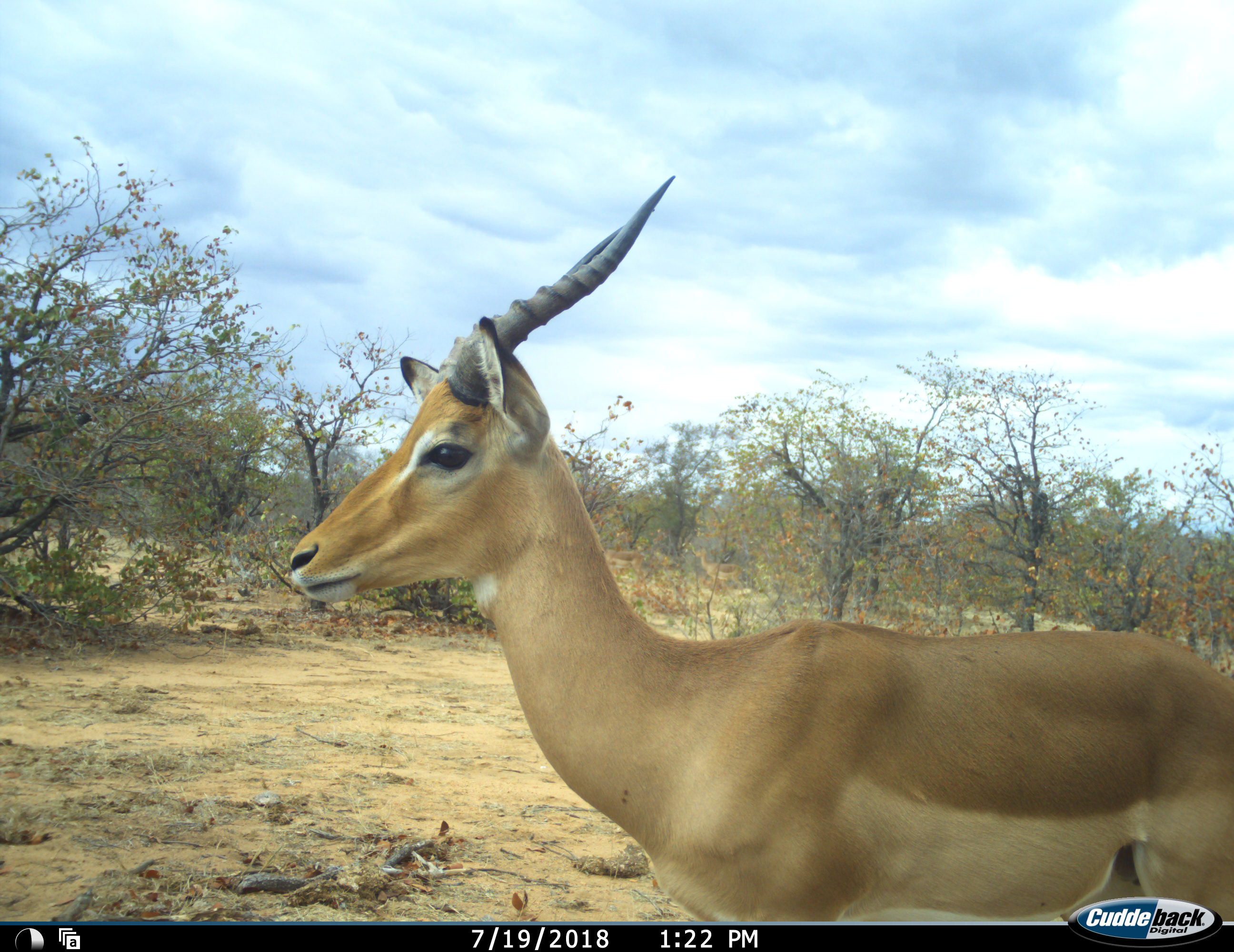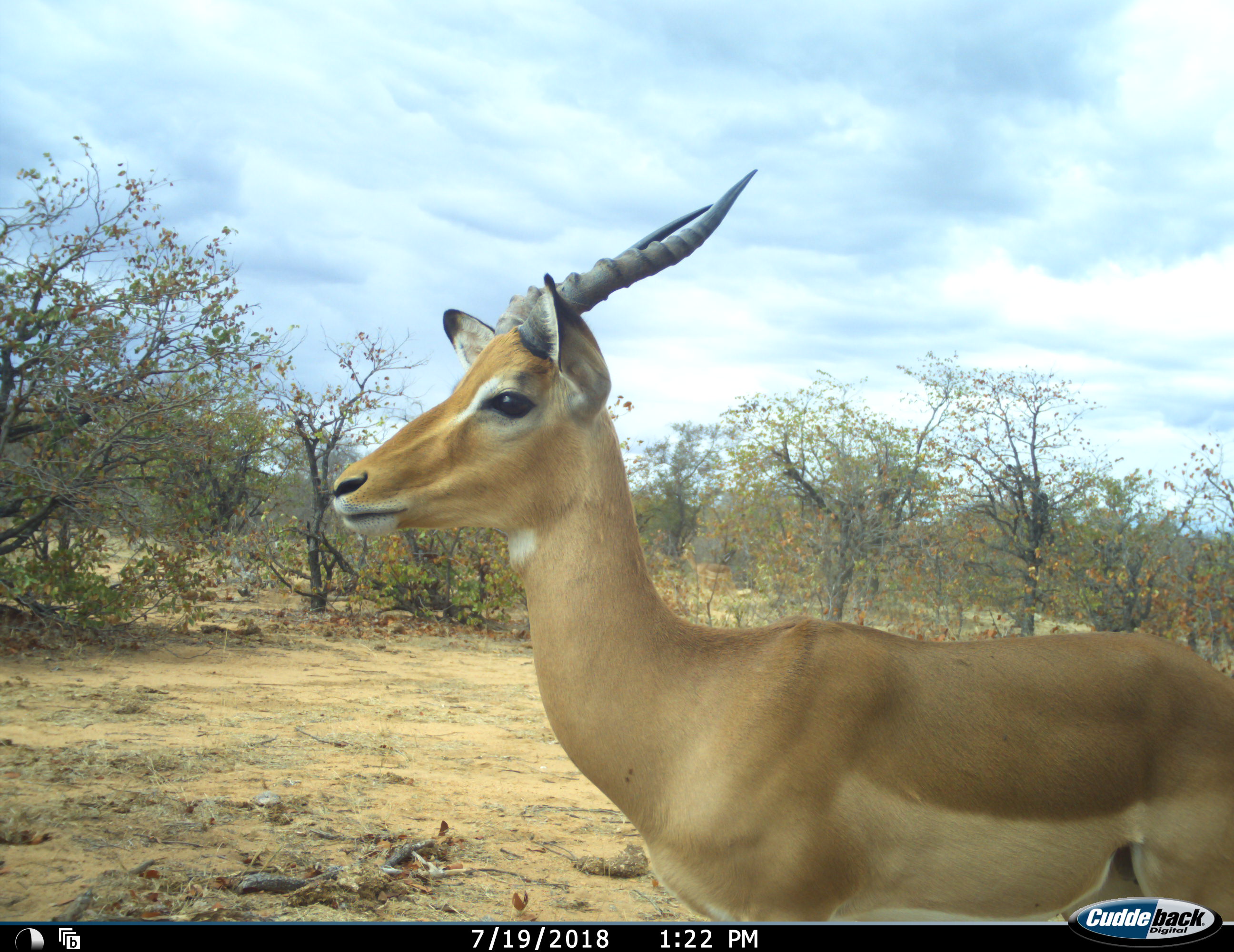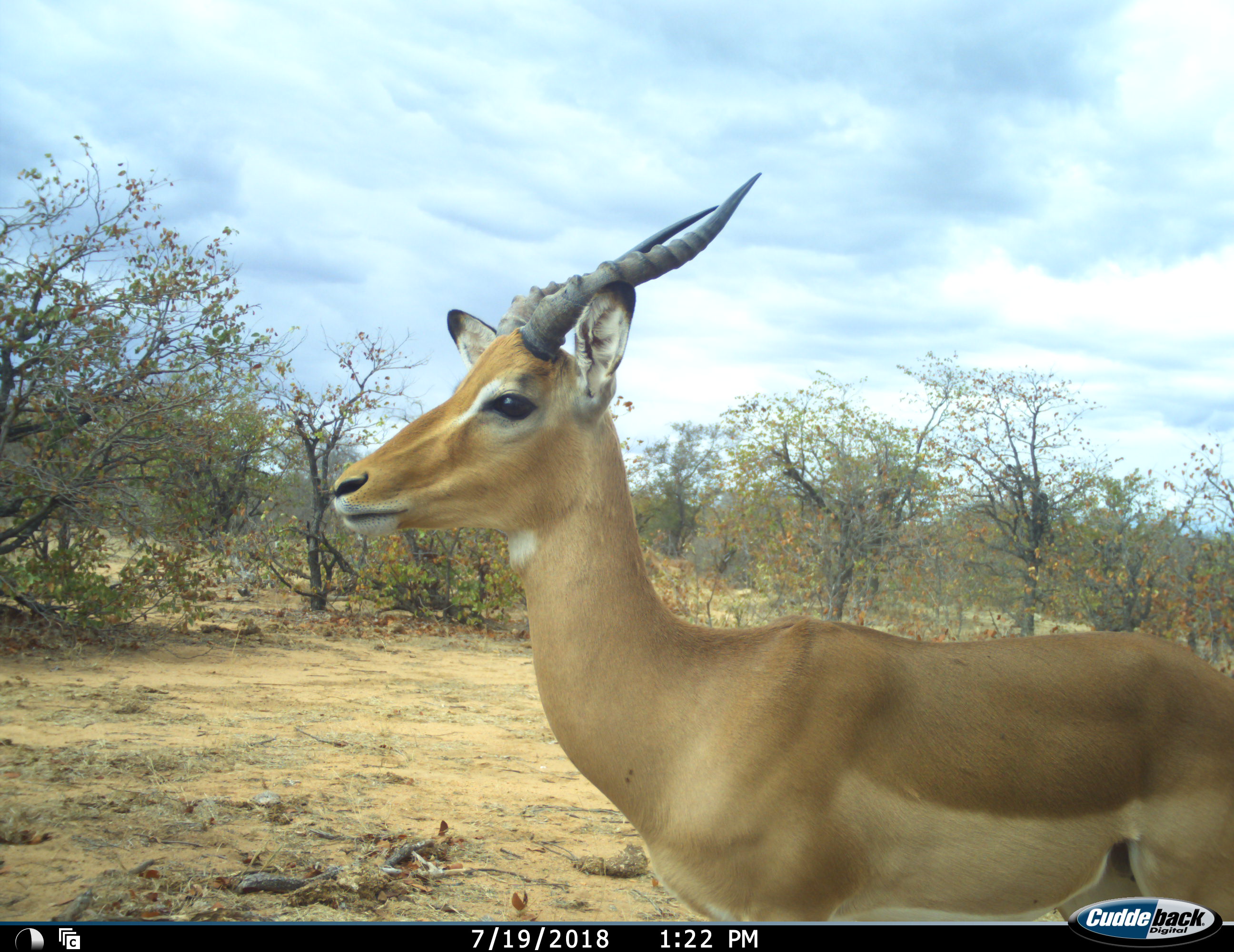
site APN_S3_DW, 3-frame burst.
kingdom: Animalia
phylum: Chordata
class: Mammalia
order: Artiodactyla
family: Bovidae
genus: Aepyceros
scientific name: Aepyceros melampus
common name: impala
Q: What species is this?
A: Impala (Aepyceros melampus).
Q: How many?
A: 1.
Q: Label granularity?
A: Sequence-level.